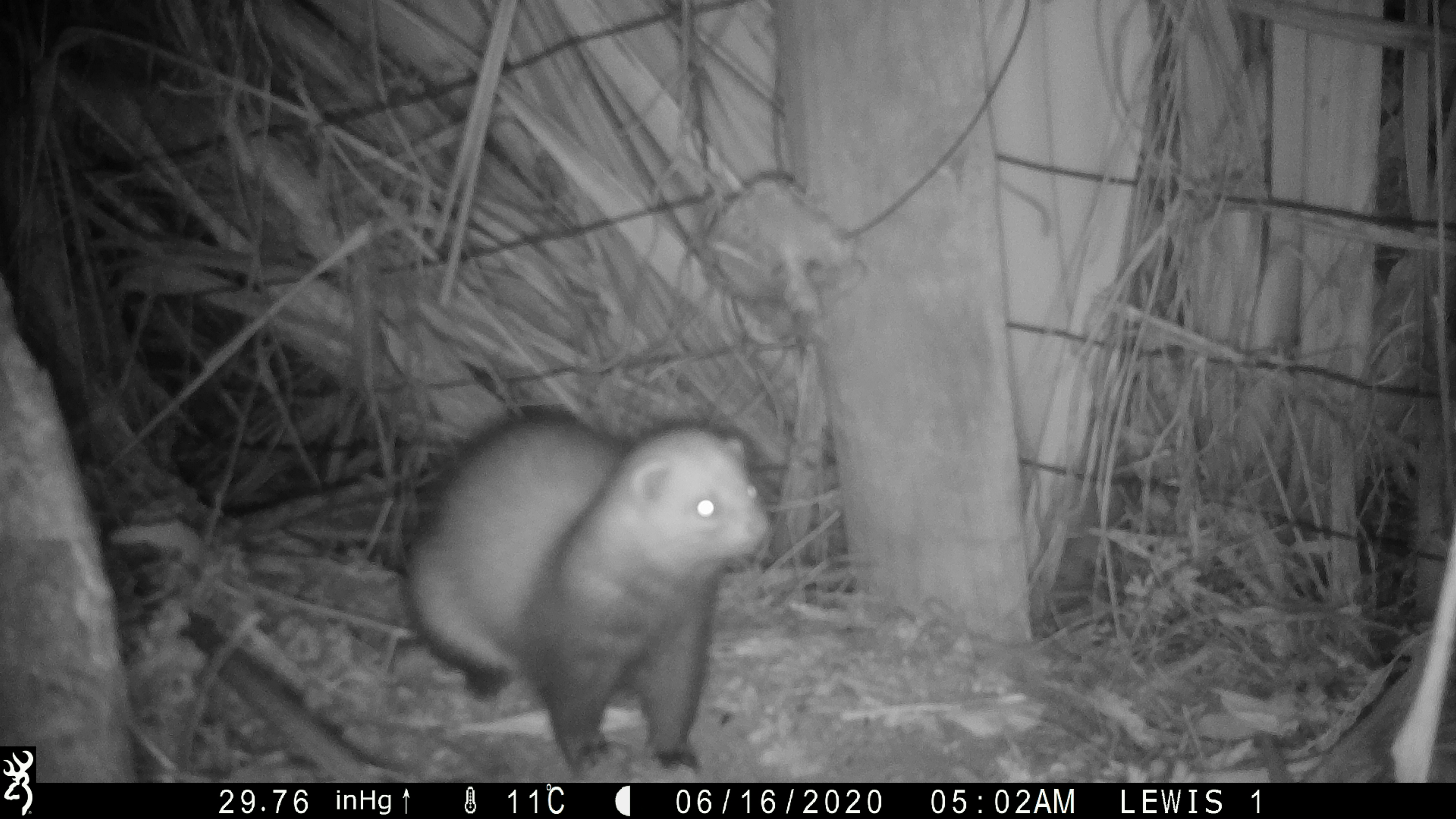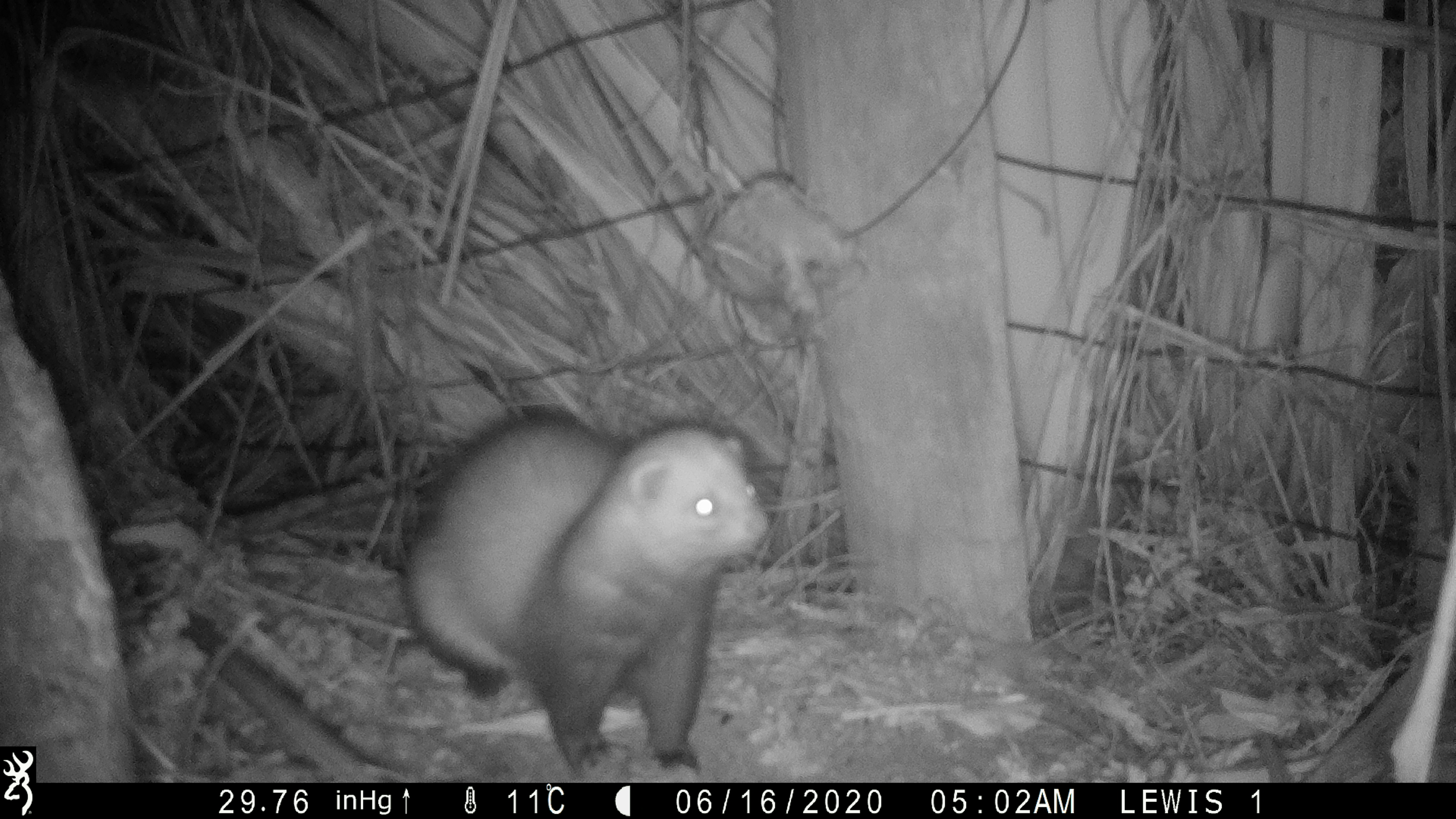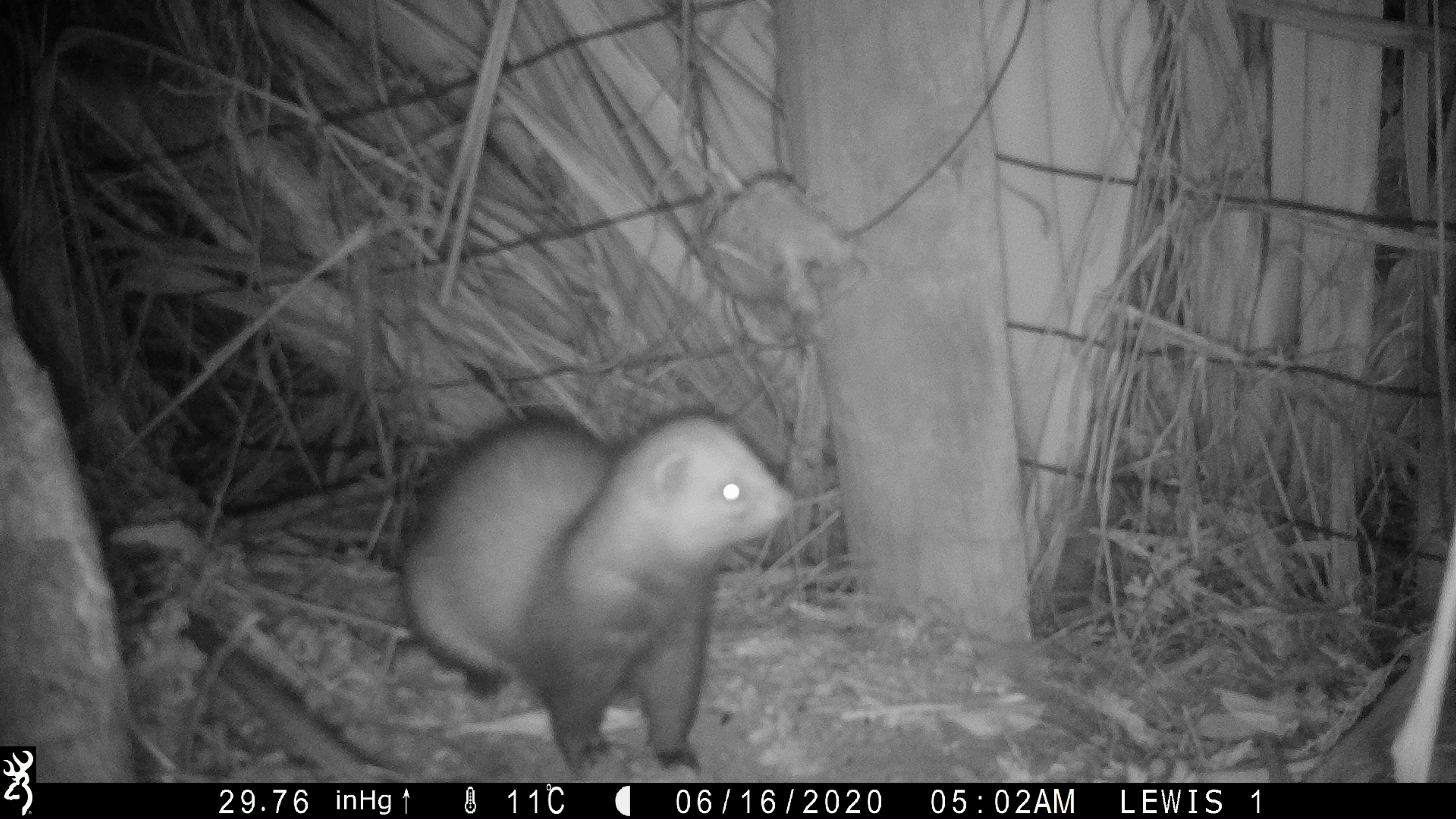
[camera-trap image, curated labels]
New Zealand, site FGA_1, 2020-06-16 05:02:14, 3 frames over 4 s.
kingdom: Animalia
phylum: Chordata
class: Mammalia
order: Carnivora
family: Mustelidae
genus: Mustela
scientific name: Mustela furo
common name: ferret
Ferret (Mustela furo).